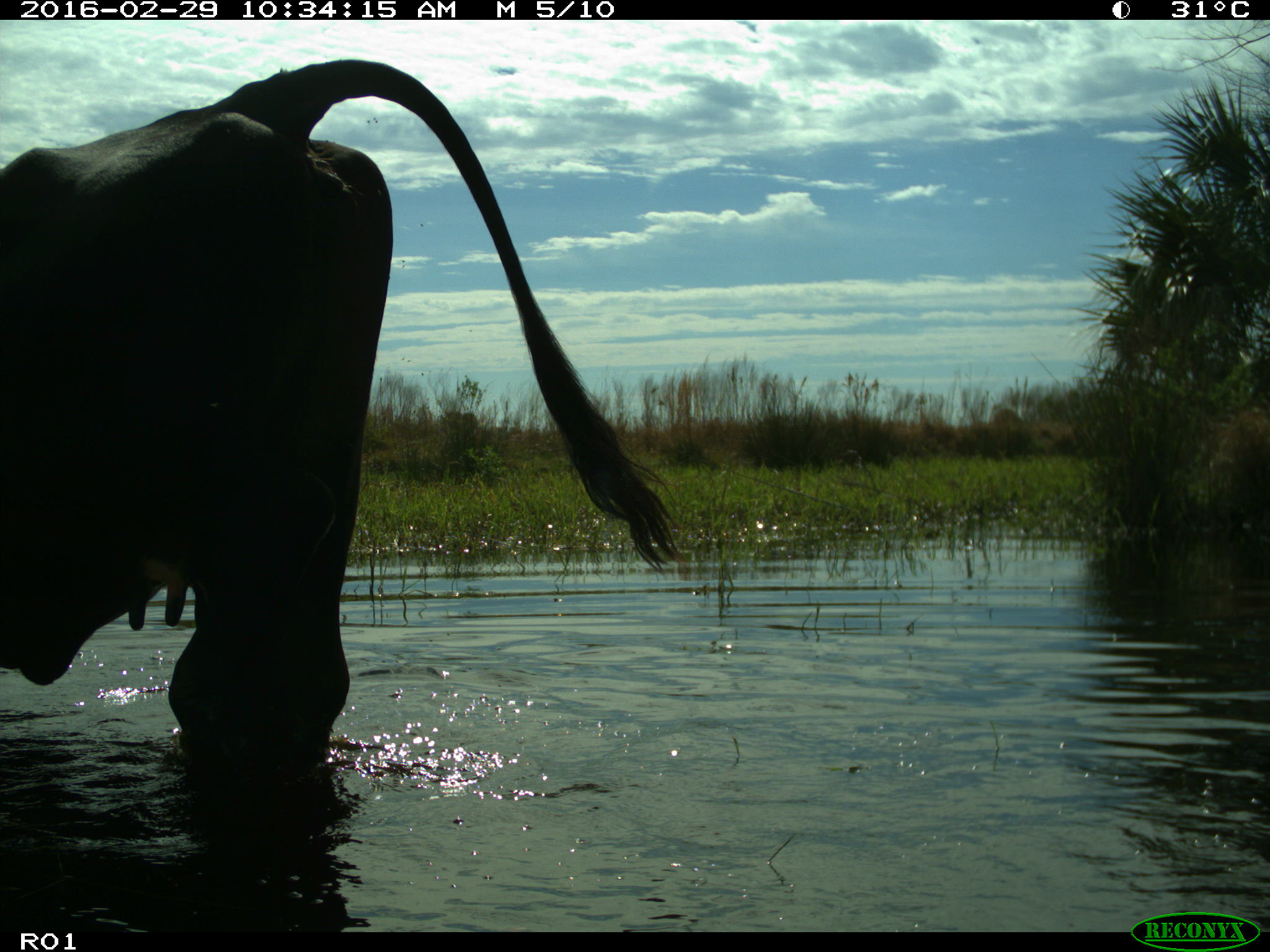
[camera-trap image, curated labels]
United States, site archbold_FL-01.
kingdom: Animalia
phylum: Chordata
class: Mammalia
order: Artiodactyla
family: Bovidae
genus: Bos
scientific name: Bos taurus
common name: domestic cow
Bos taurus (domestic cow).